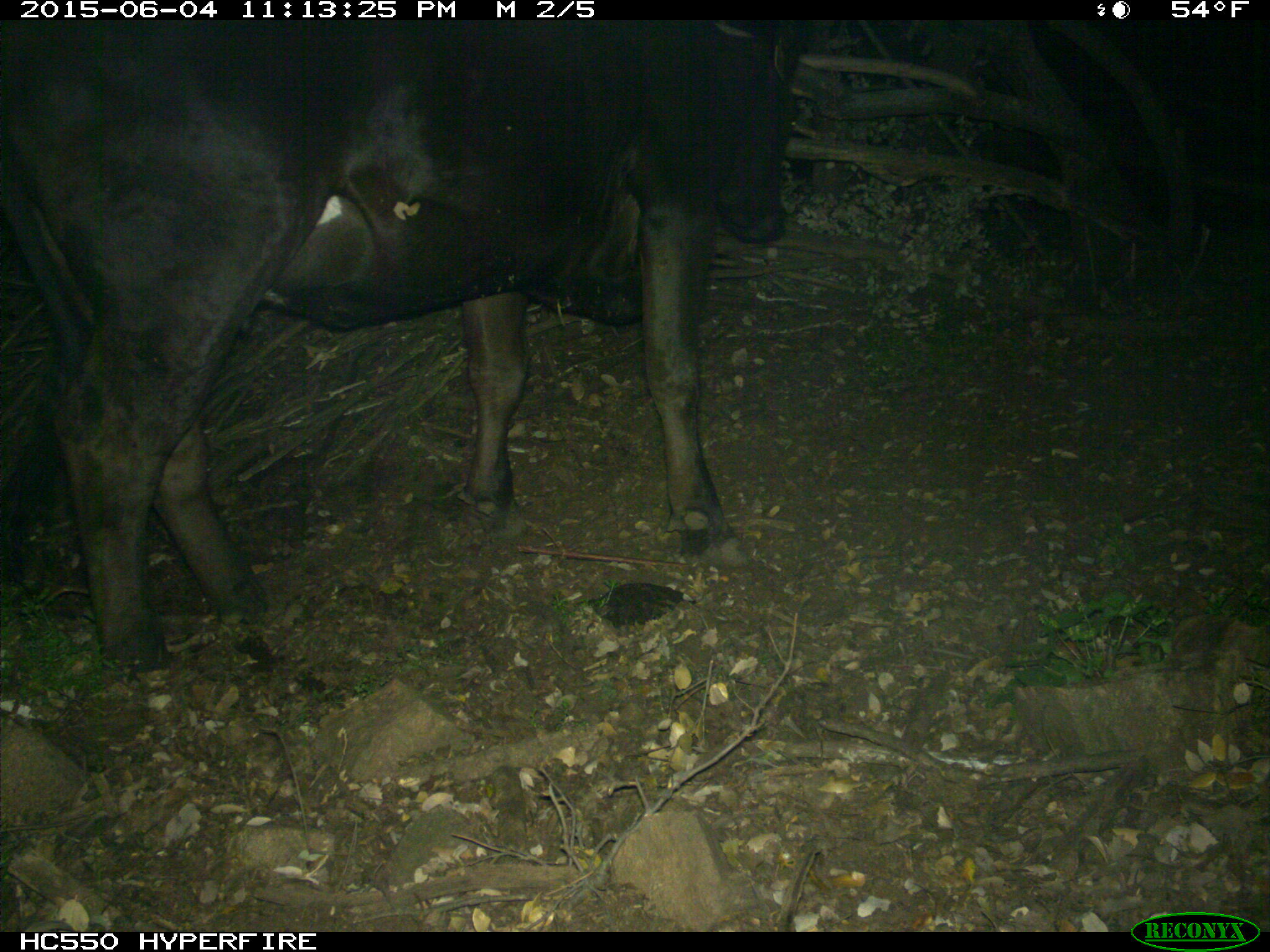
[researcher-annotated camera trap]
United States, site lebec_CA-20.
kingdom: Animalia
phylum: Chordata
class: Mammalia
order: Artiodactyla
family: Bovidae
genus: Bos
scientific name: Bos taurus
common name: domestic cow